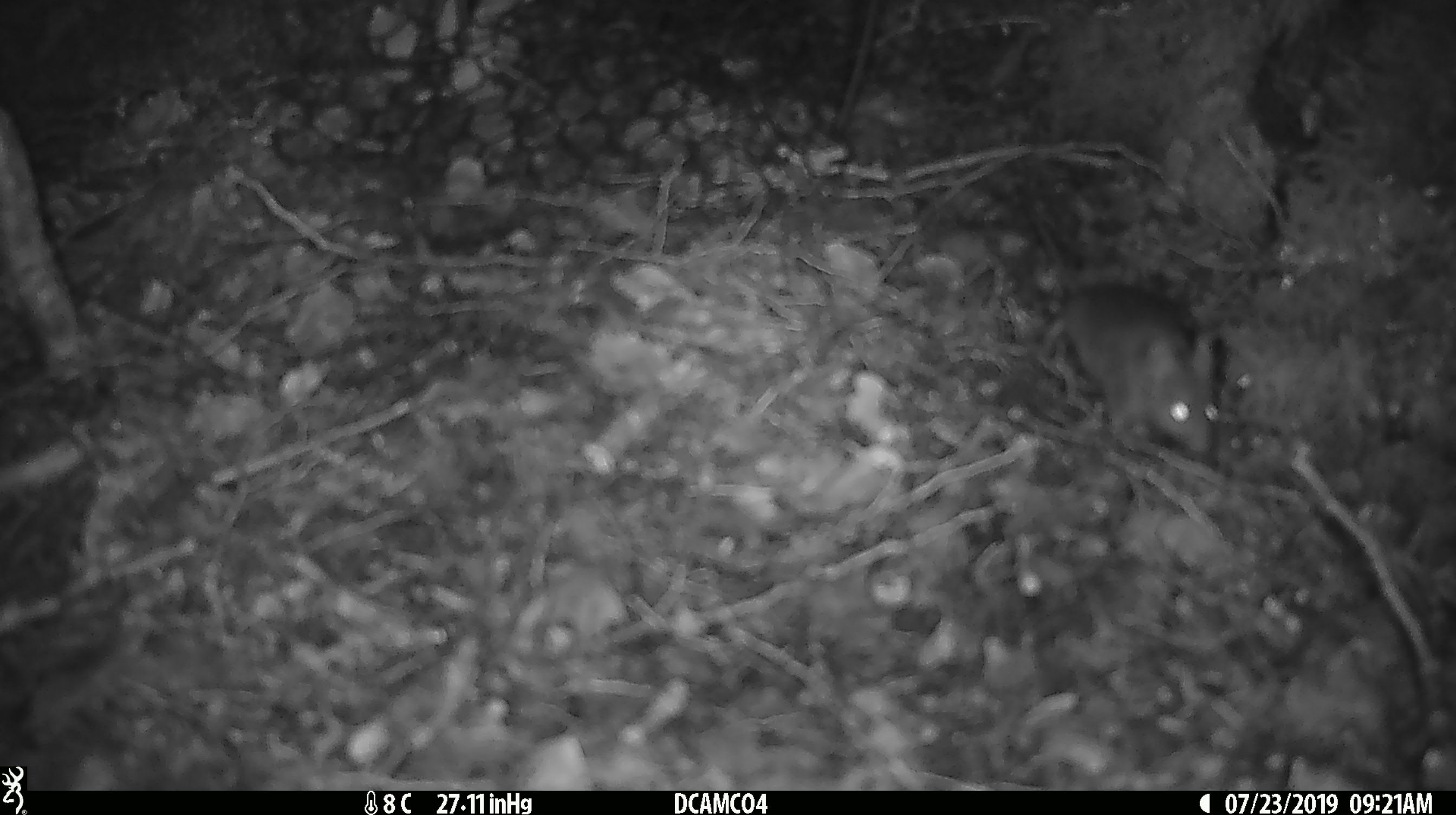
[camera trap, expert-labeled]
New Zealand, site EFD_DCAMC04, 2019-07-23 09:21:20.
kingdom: Animalia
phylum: Chordata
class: Mammalia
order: Rodentia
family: Muridae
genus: Mus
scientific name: Mus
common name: mouse